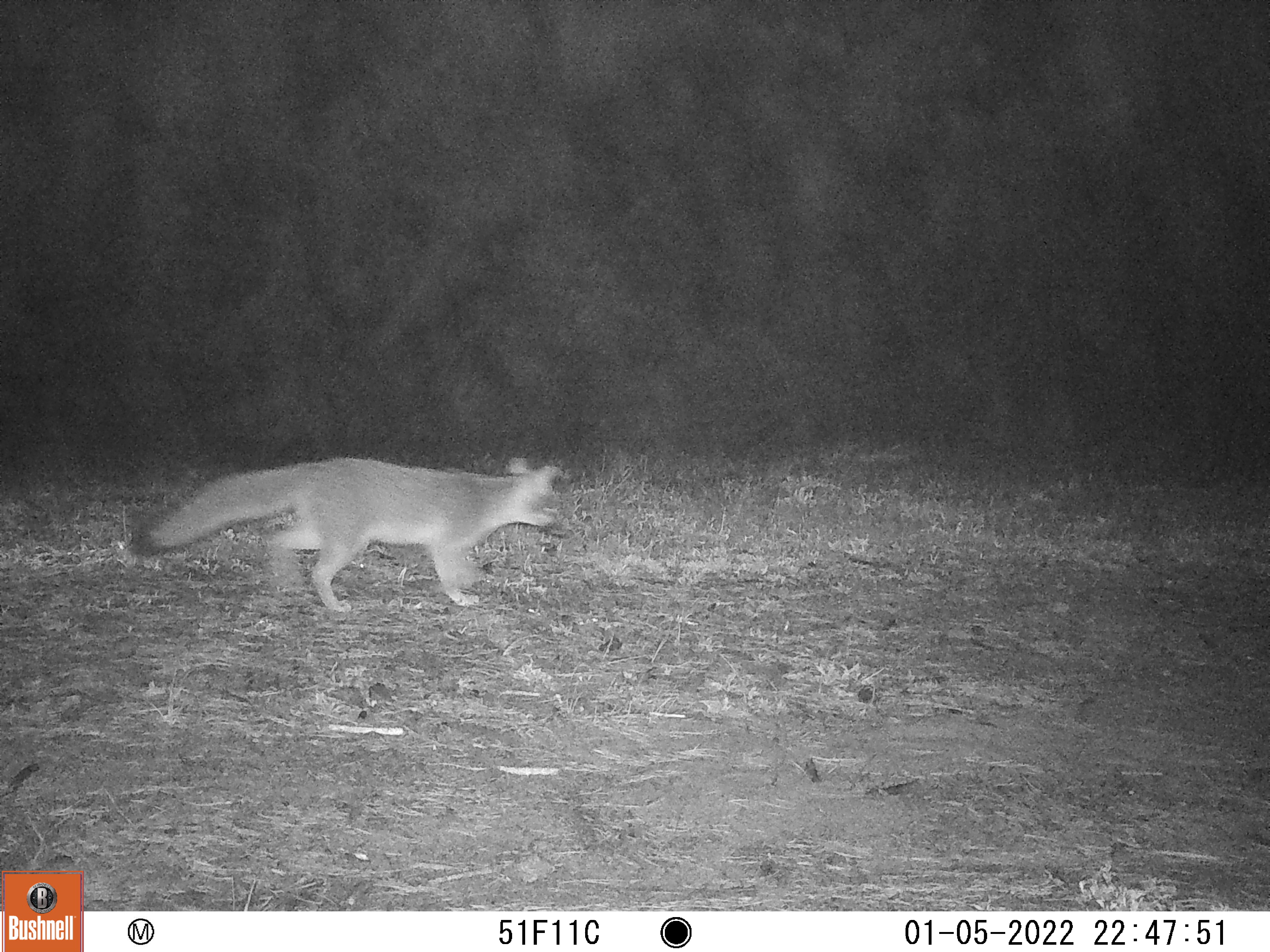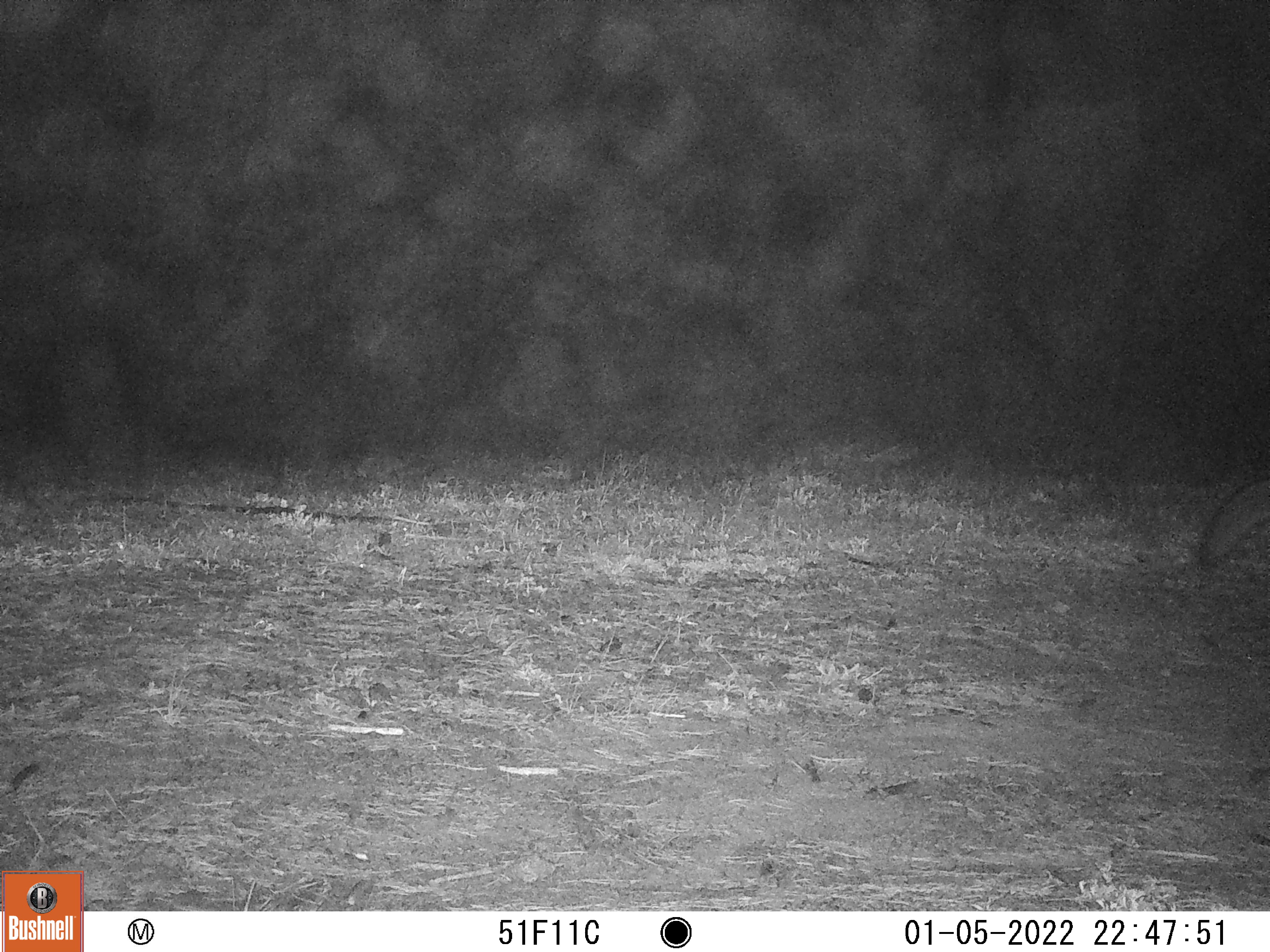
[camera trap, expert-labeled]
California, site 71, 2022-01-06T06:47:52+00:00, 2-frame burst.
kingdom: Animalia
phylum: Chordata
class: Mammalia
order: Carnivora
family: Canidae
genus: Urocyon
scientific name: Urocyon cinereoargenteus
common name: gray fox